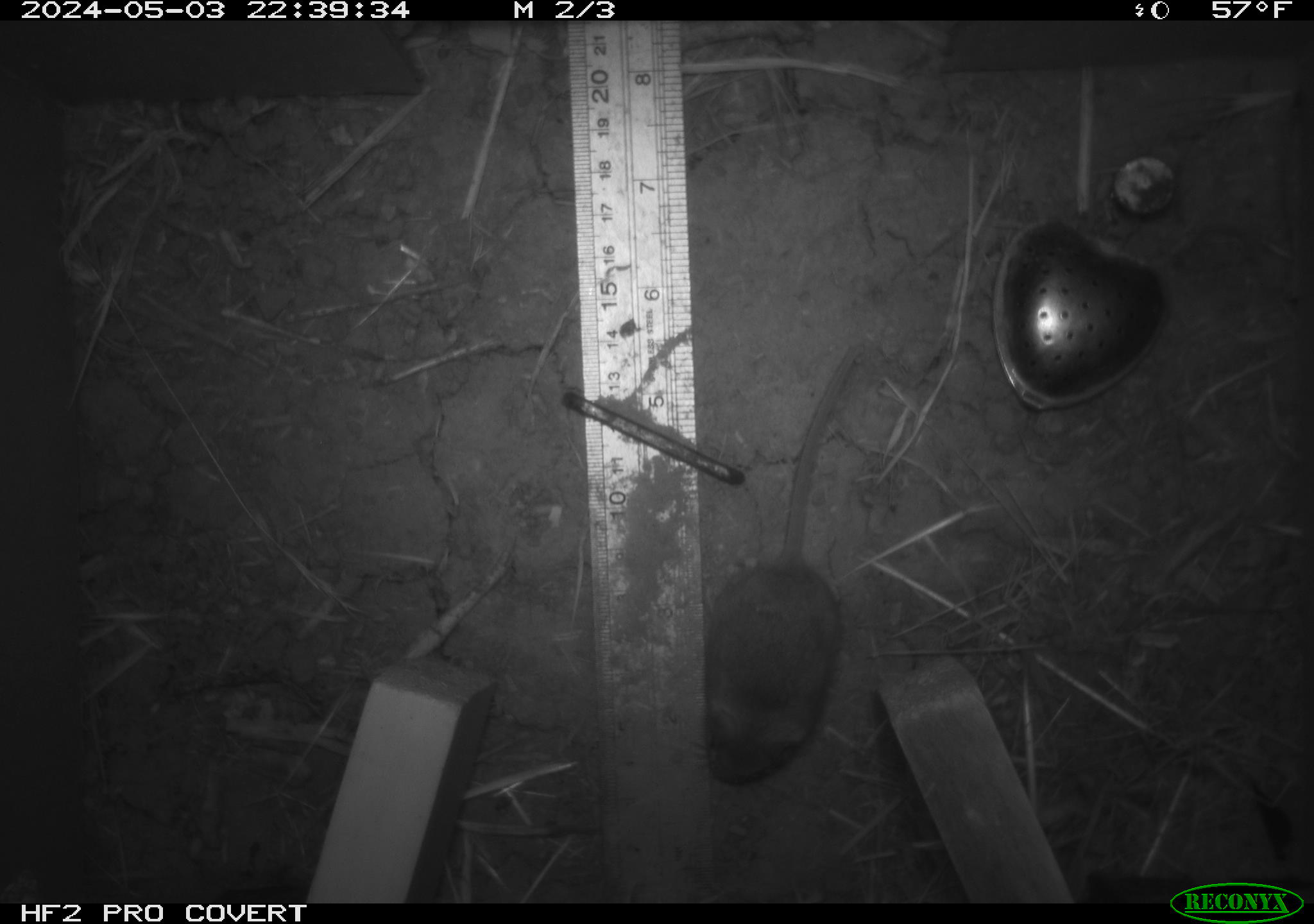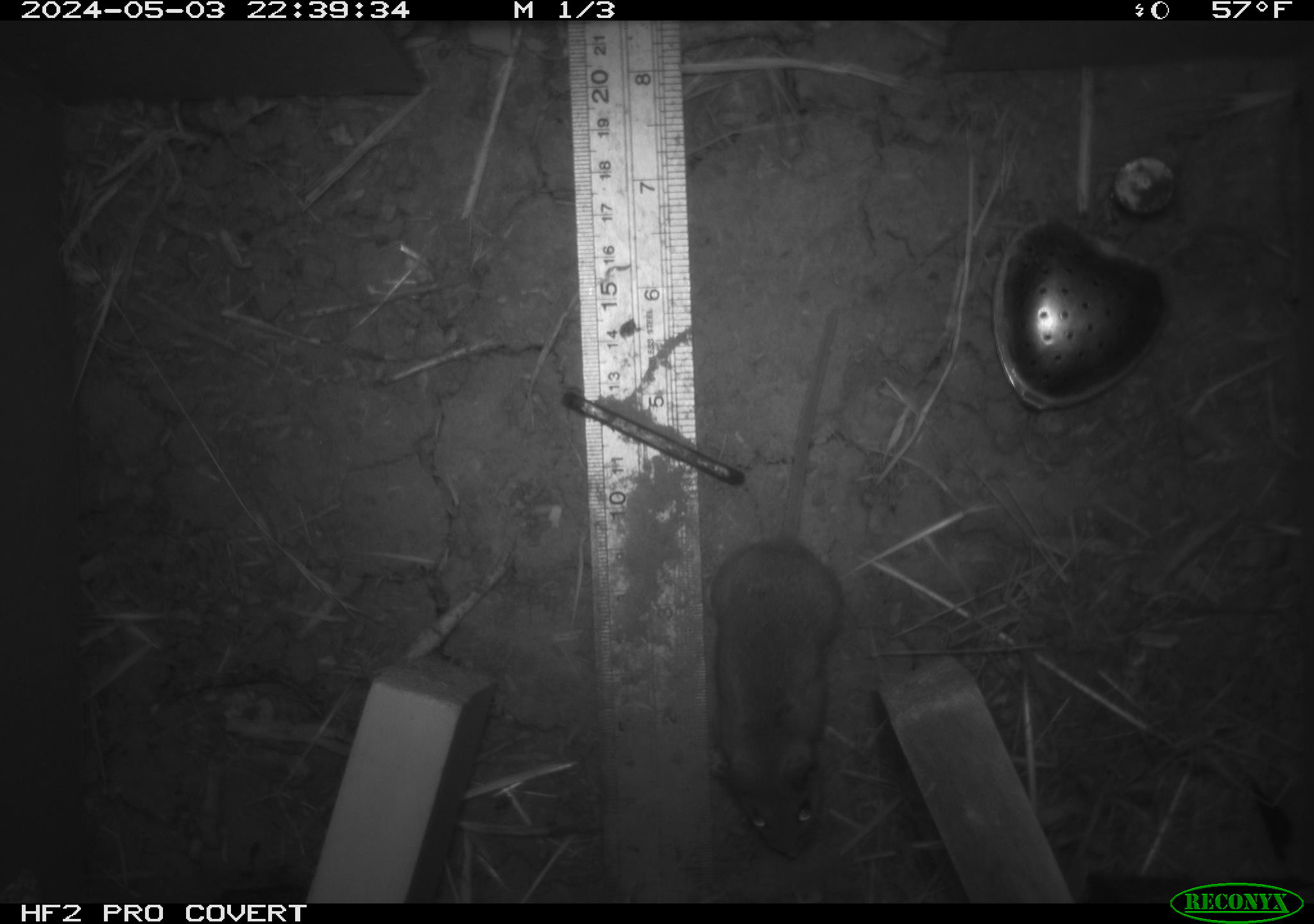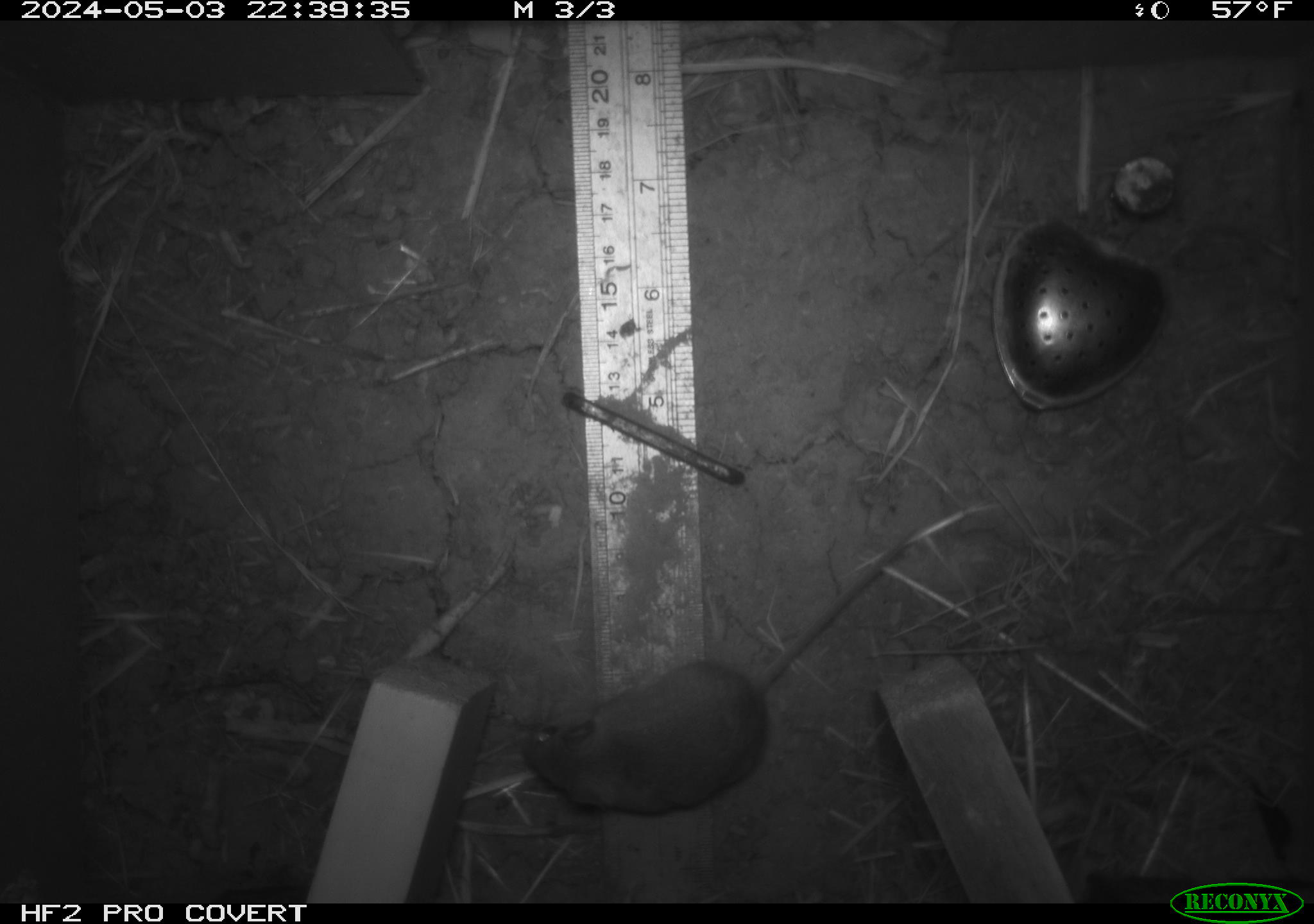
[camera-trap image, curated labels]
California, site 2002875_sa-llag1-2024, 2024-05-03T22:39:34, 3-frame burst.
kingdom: Animalia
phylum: Chordata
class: Mammalia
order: Rodentia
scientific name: Rodentia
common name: mouse species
Mouse species (Rodentia).